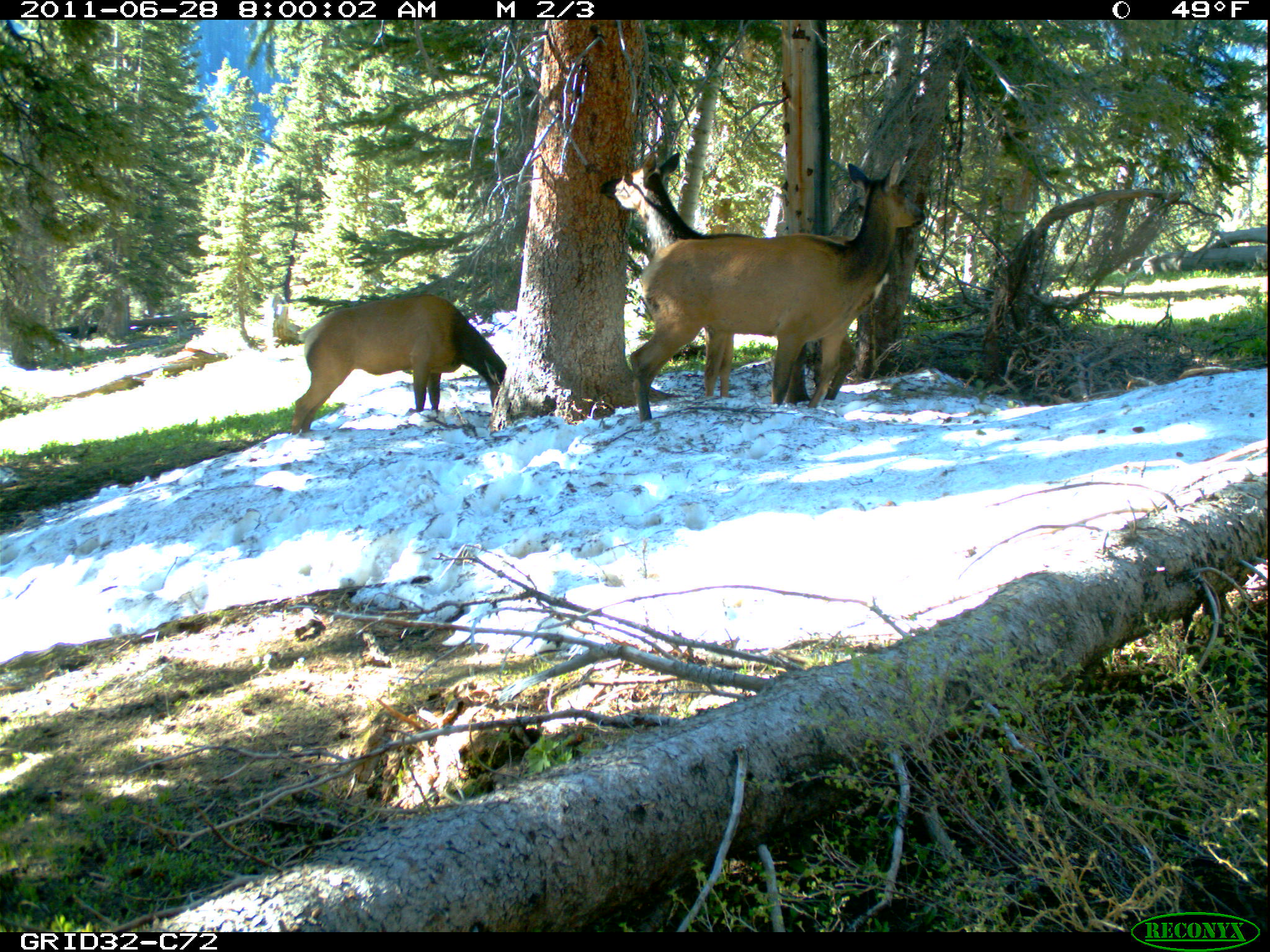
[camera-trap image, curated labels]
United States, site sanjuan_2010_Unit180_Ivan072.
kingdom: Animalia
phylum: Chordata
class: Mammalia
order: Artiodactyla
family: Cervidae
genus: Cervus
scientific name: Cervus elaphus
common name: red deer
Cervus elaphus (red deer).